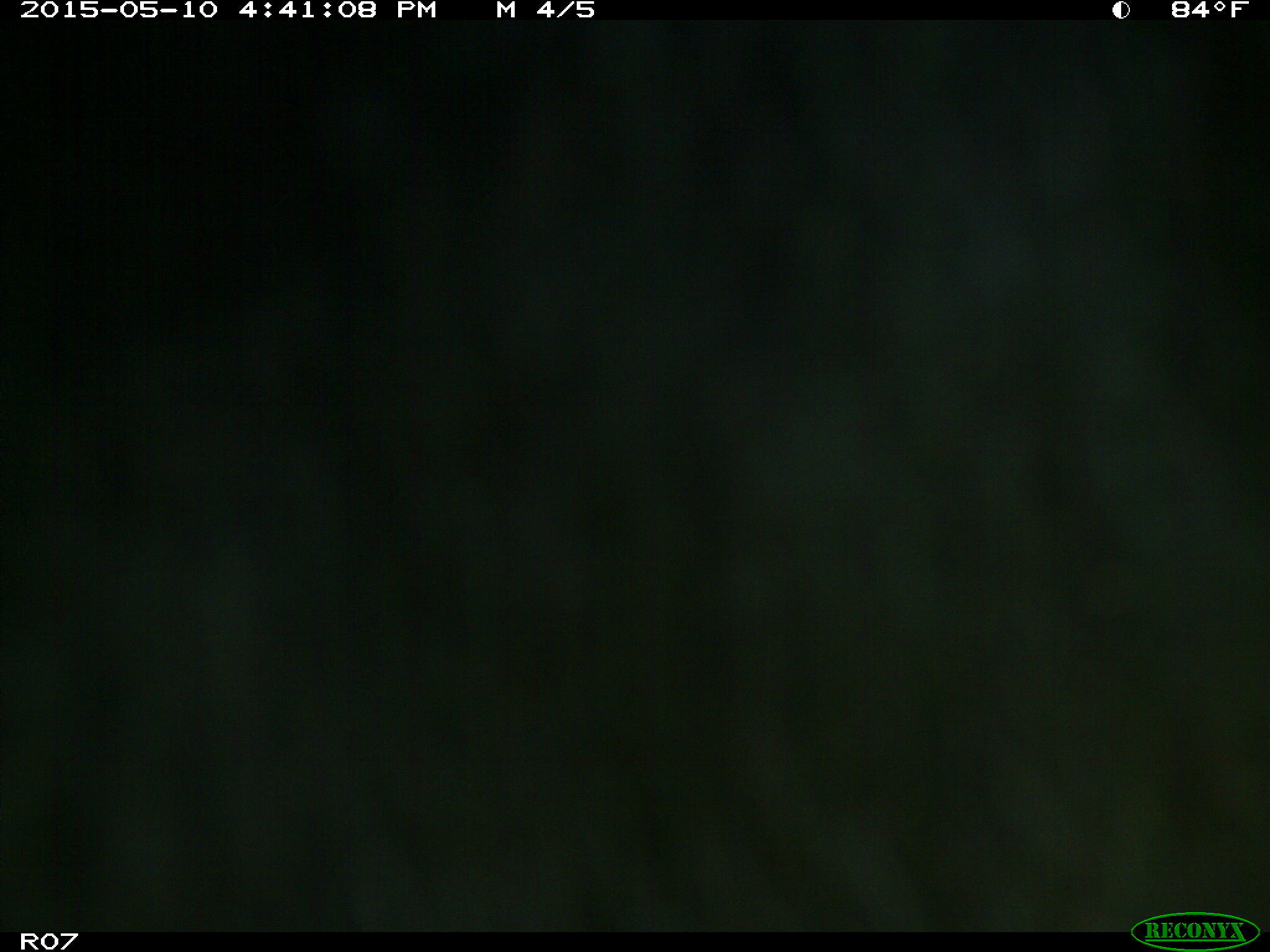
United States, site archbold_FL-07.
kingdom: Animalia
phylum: Chordata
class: Mammalia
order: Artiodactyla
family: Bovidae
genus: Bos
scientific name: Bos taurus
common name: domestic cow